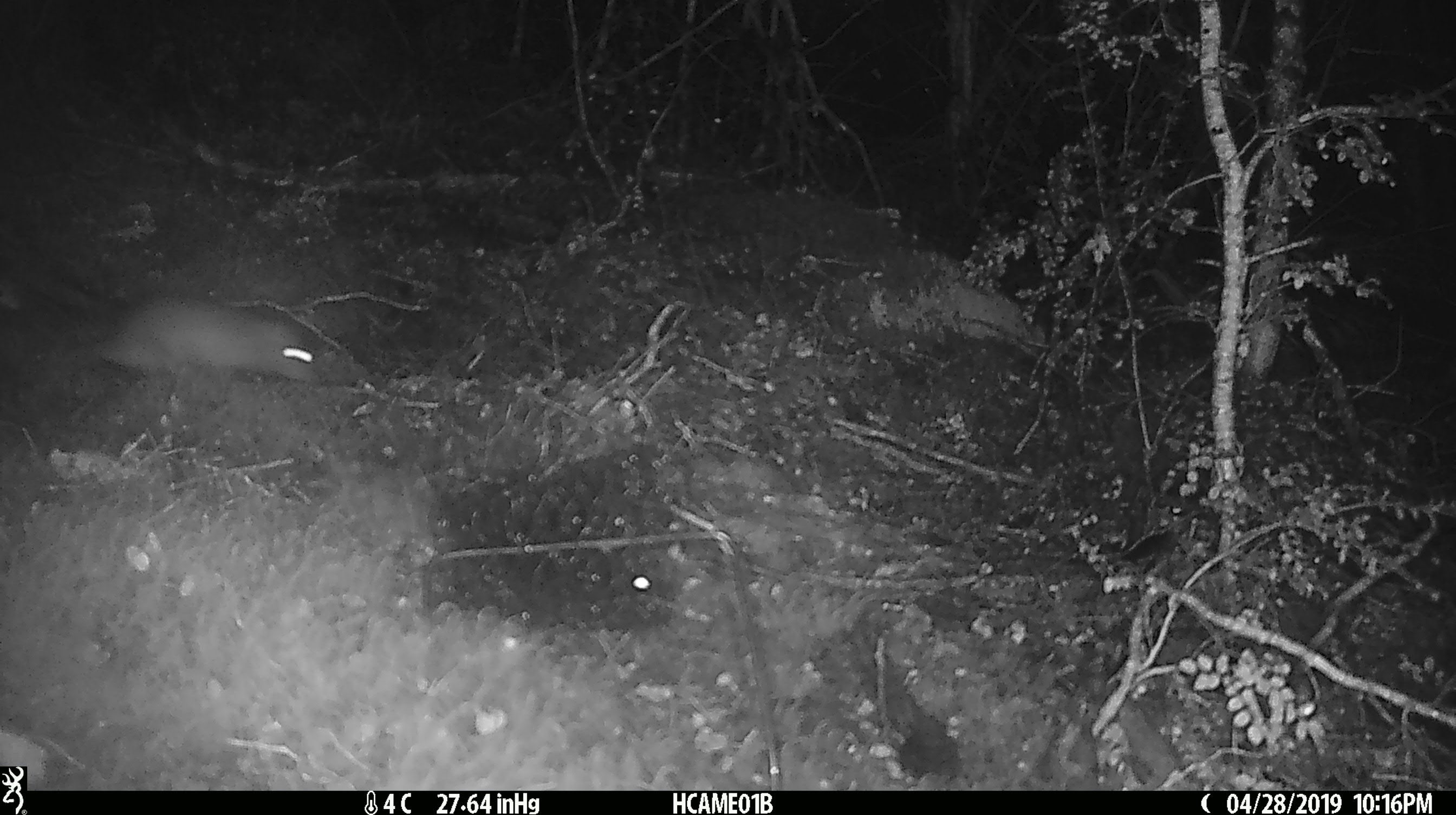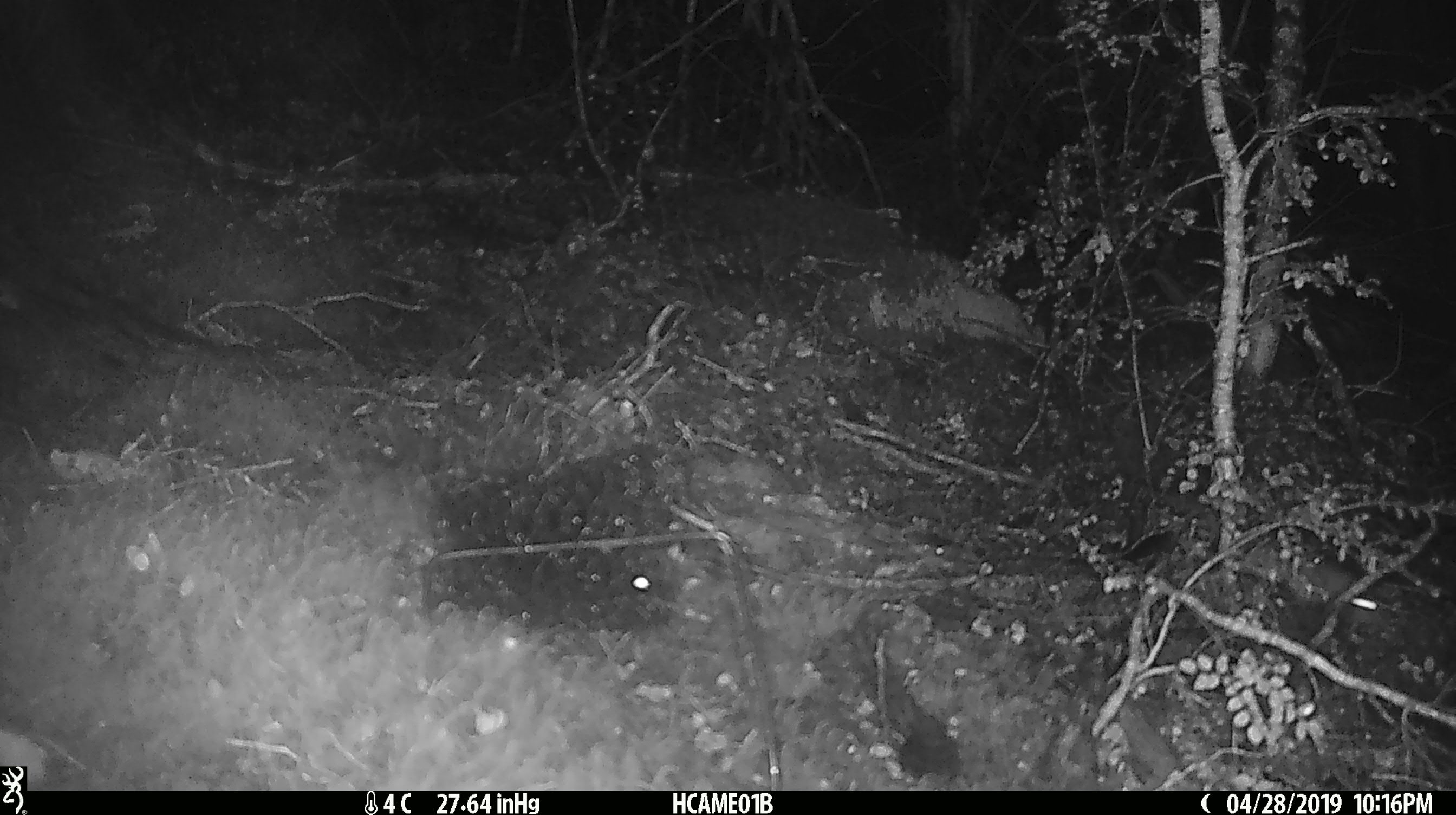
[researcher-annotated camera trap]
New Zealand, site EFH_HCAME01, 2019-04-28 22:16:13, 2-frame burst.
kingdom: Animalia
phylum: Chordata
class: Mammalia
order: Rodentia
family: Muridae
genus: Rattus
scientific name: Rattus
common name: rat